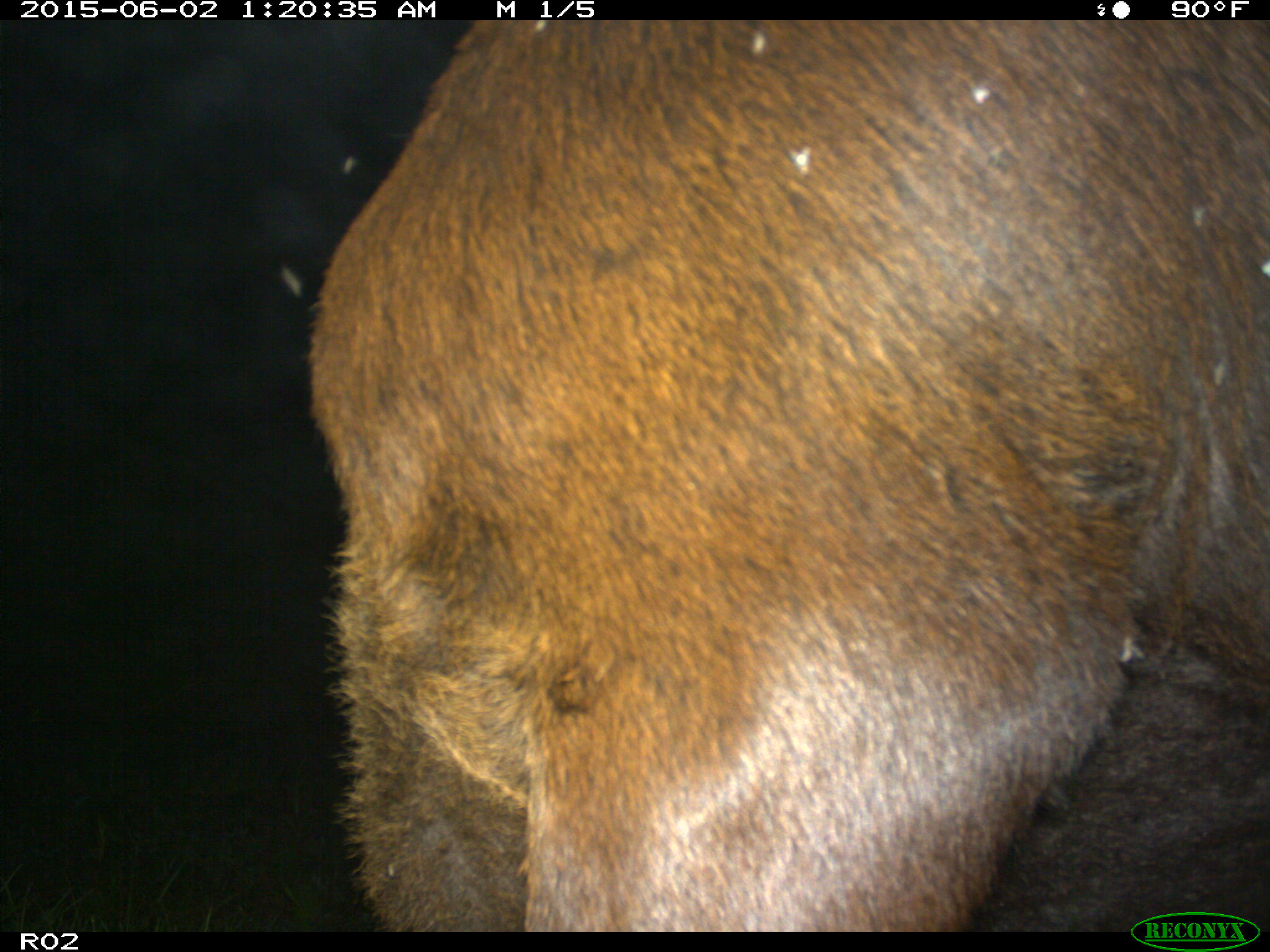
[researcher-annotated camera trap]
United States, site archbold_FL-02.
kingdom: Animalia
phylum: Chordata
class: Mammalia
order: Artiodactyla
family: Bovidae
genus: Bos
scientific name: Bos taurus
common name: domestic cow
Bos taurus (domestic cow).